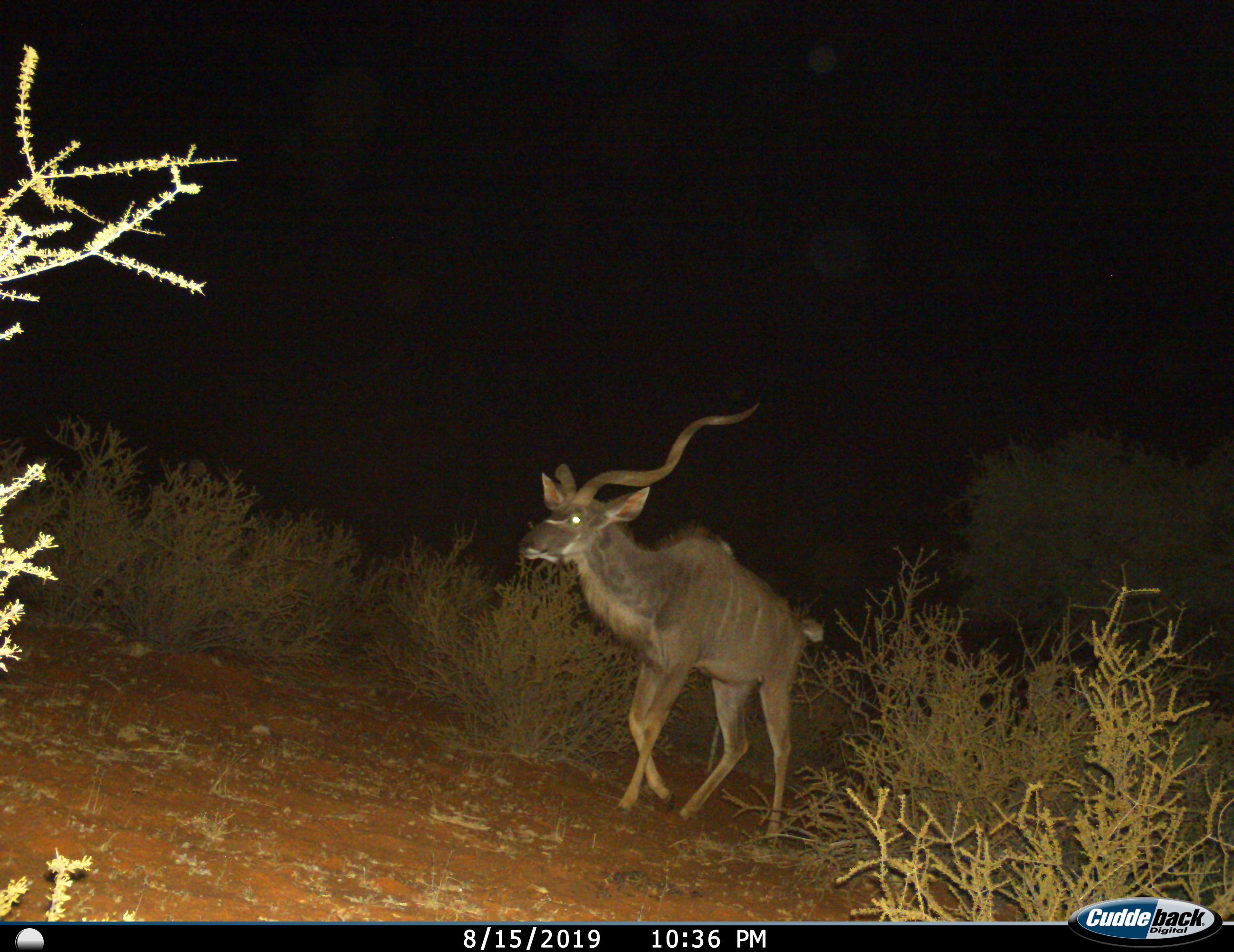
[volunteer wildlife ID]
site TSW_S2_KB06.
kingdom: Animalia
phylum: Chordata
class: Mammalia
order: Artiodactyla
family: Bovidae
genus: Tragelaphus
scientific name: Tragelaphus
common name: kudu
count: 1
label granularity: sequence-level